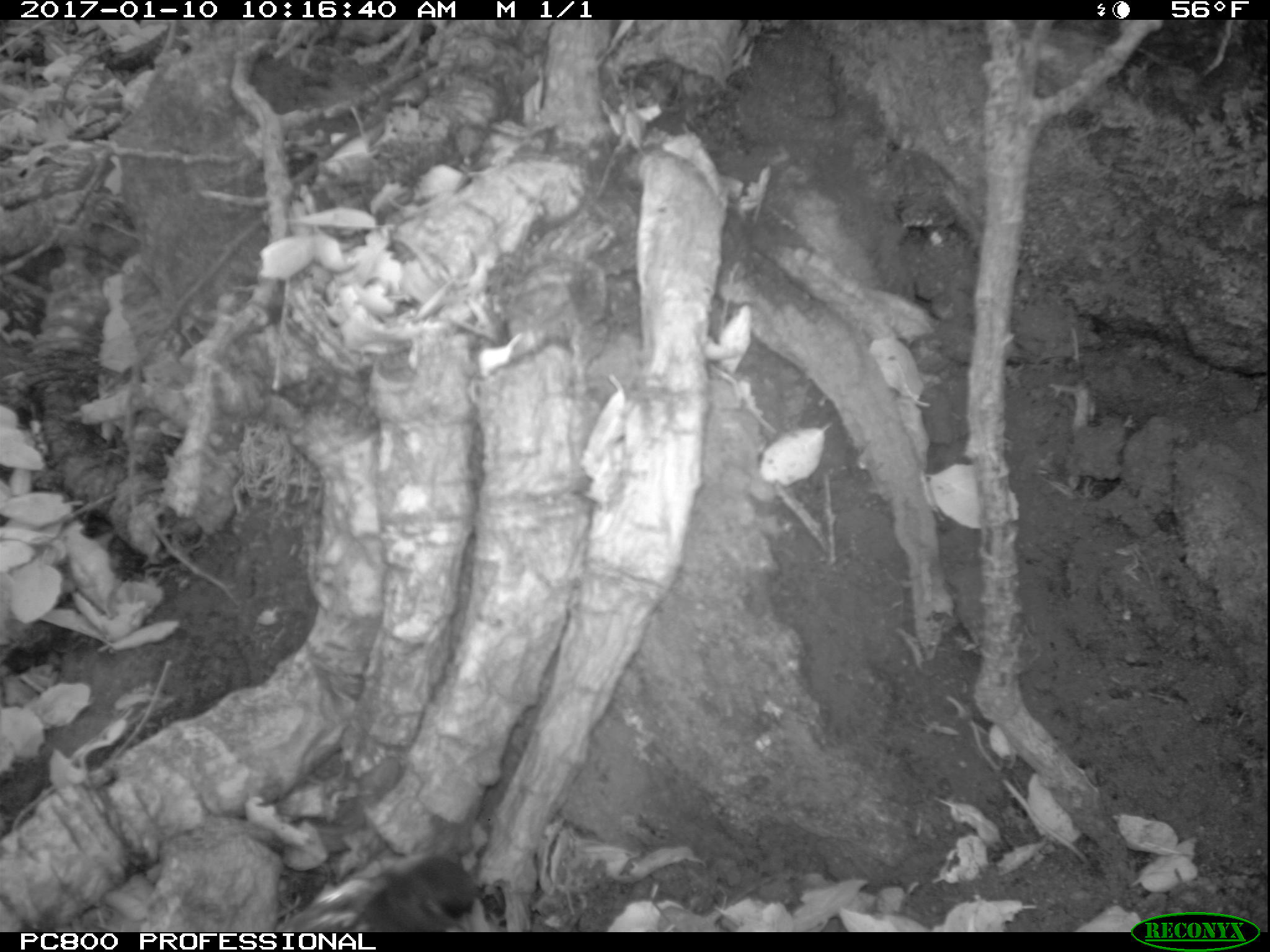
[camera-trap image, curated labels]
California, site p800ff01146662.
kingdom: Animalia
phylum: Chordata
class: Aves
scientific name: Aves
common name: bird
Bird (Aves).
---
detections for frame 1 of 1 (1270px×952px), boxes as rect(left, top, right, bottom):
bird: rect(275, 854, 485, 932)